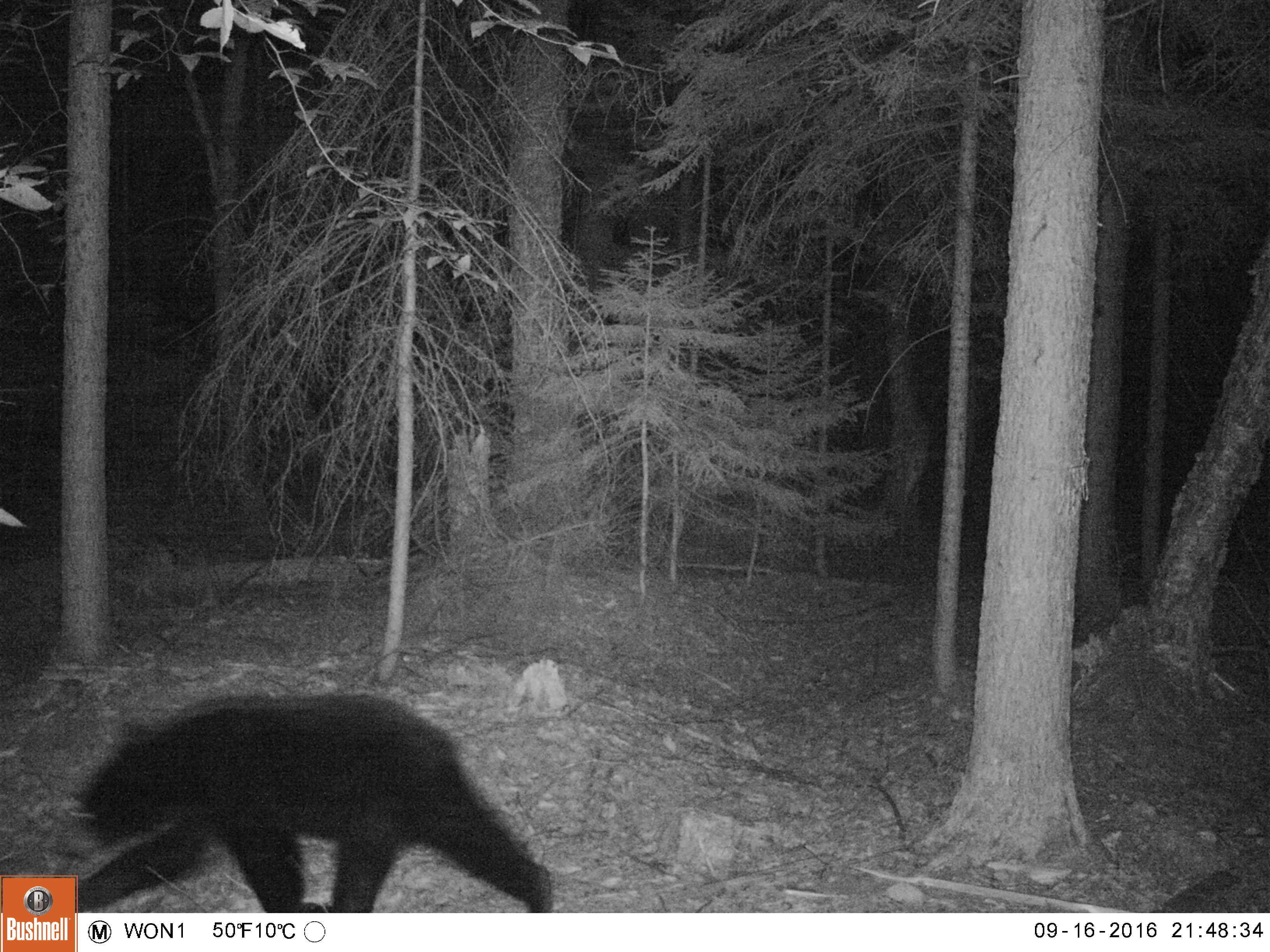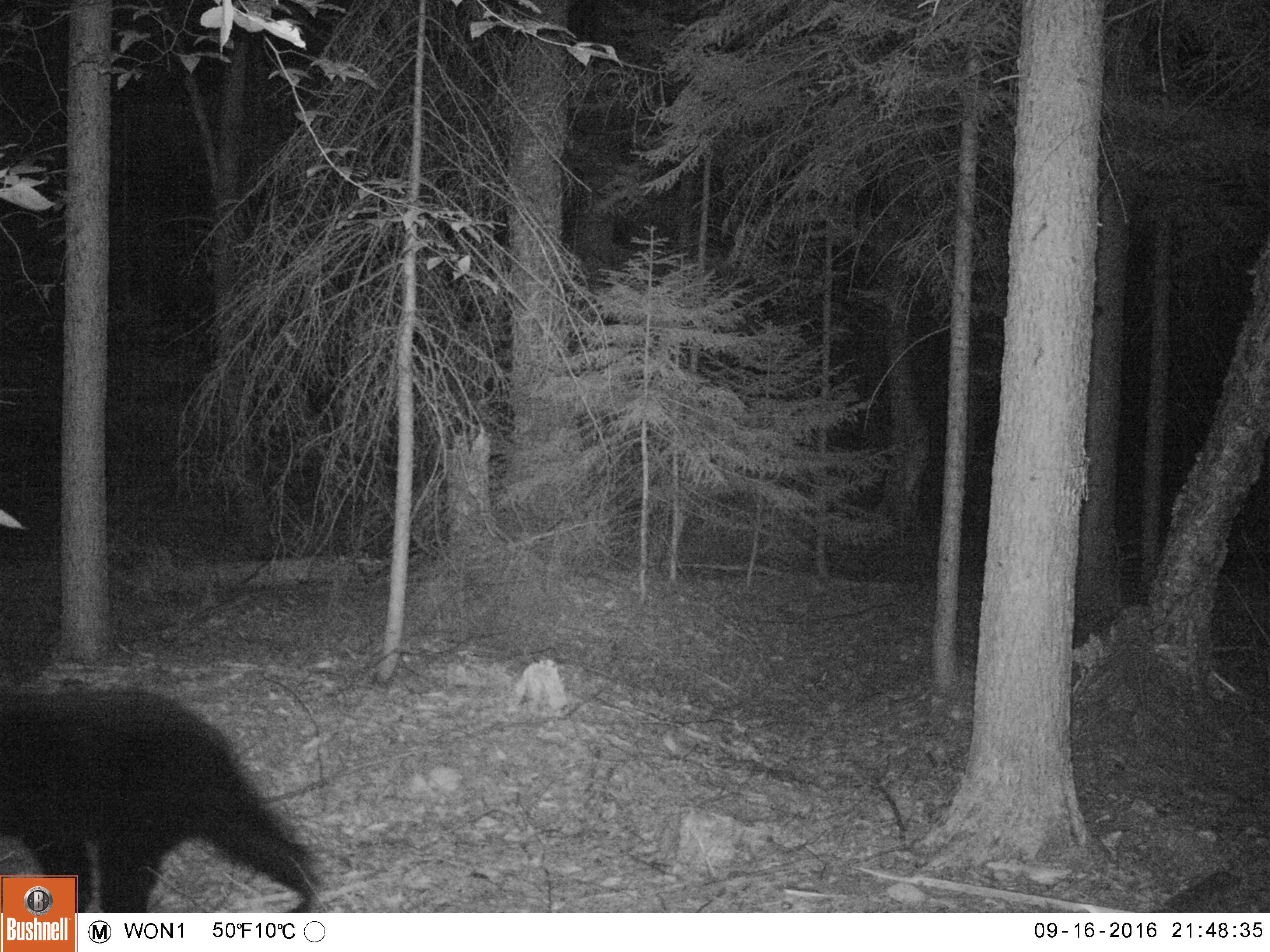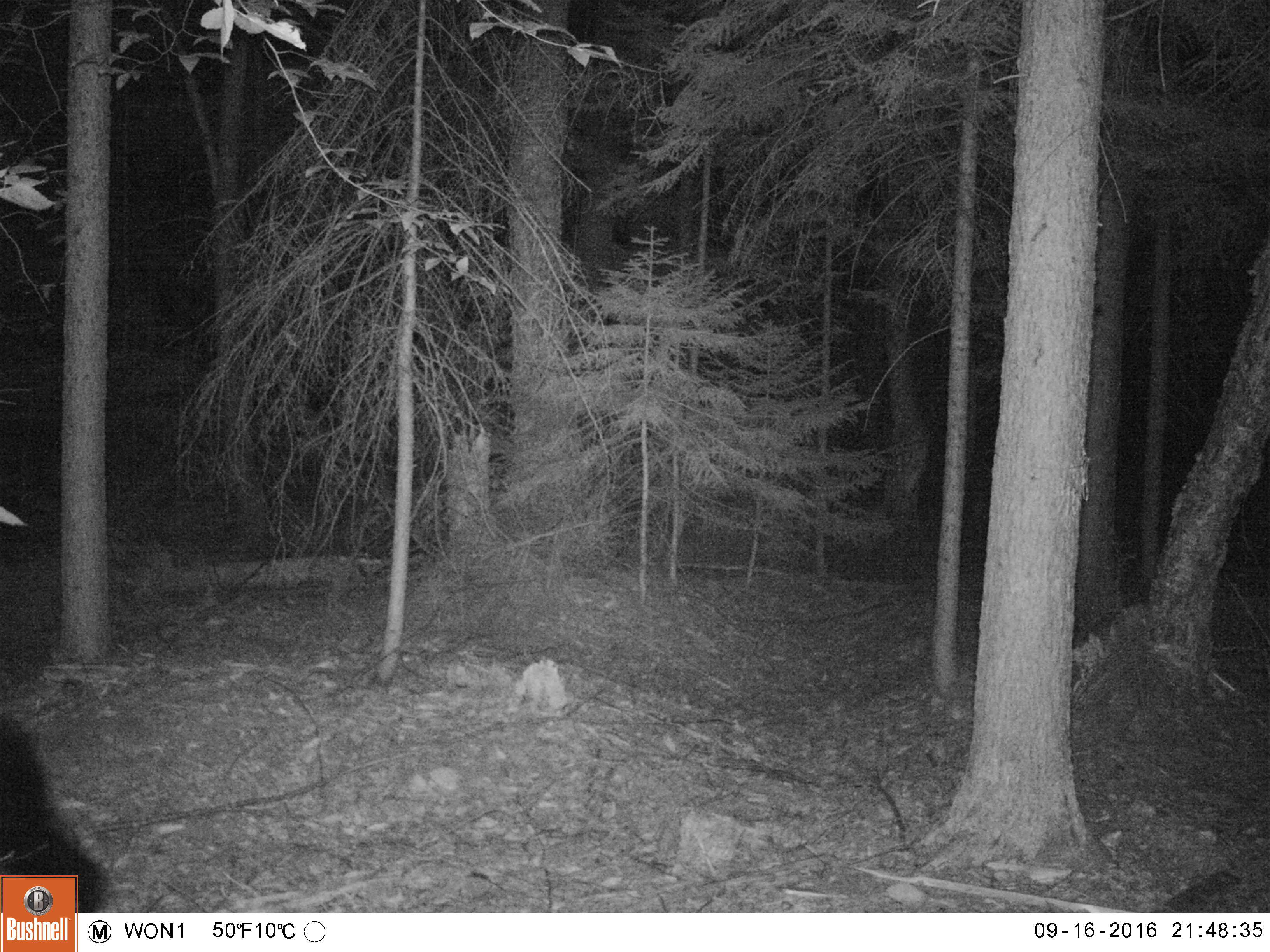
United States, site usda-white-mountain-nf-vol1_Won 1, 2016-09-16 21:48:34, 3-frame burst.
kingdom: Animalia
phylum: Chordata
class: Mammalia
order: Carnivora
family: Ursidae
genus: Ursus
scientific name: Ursus americanus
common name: black bear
Black bear (Ursus americanus).